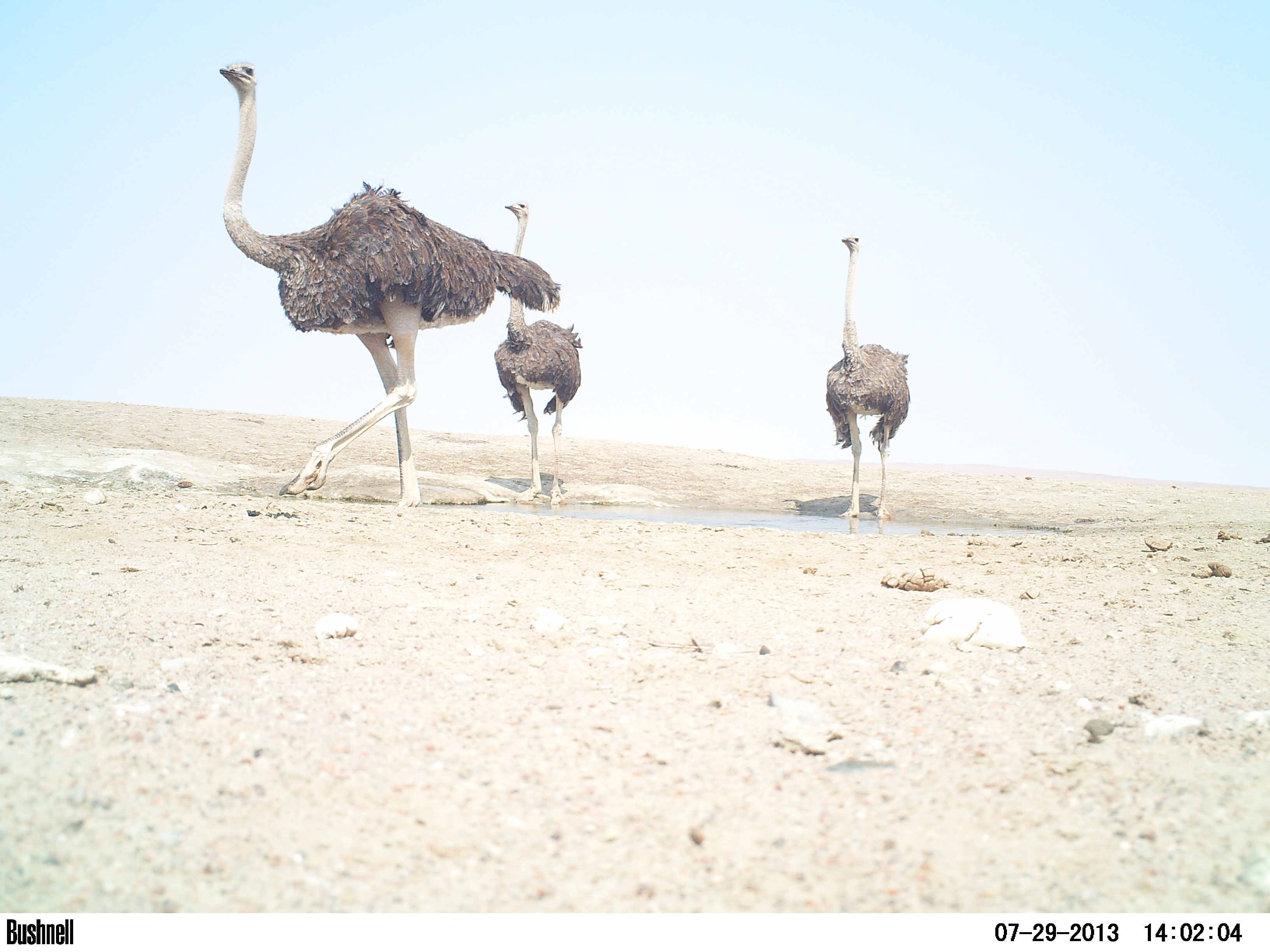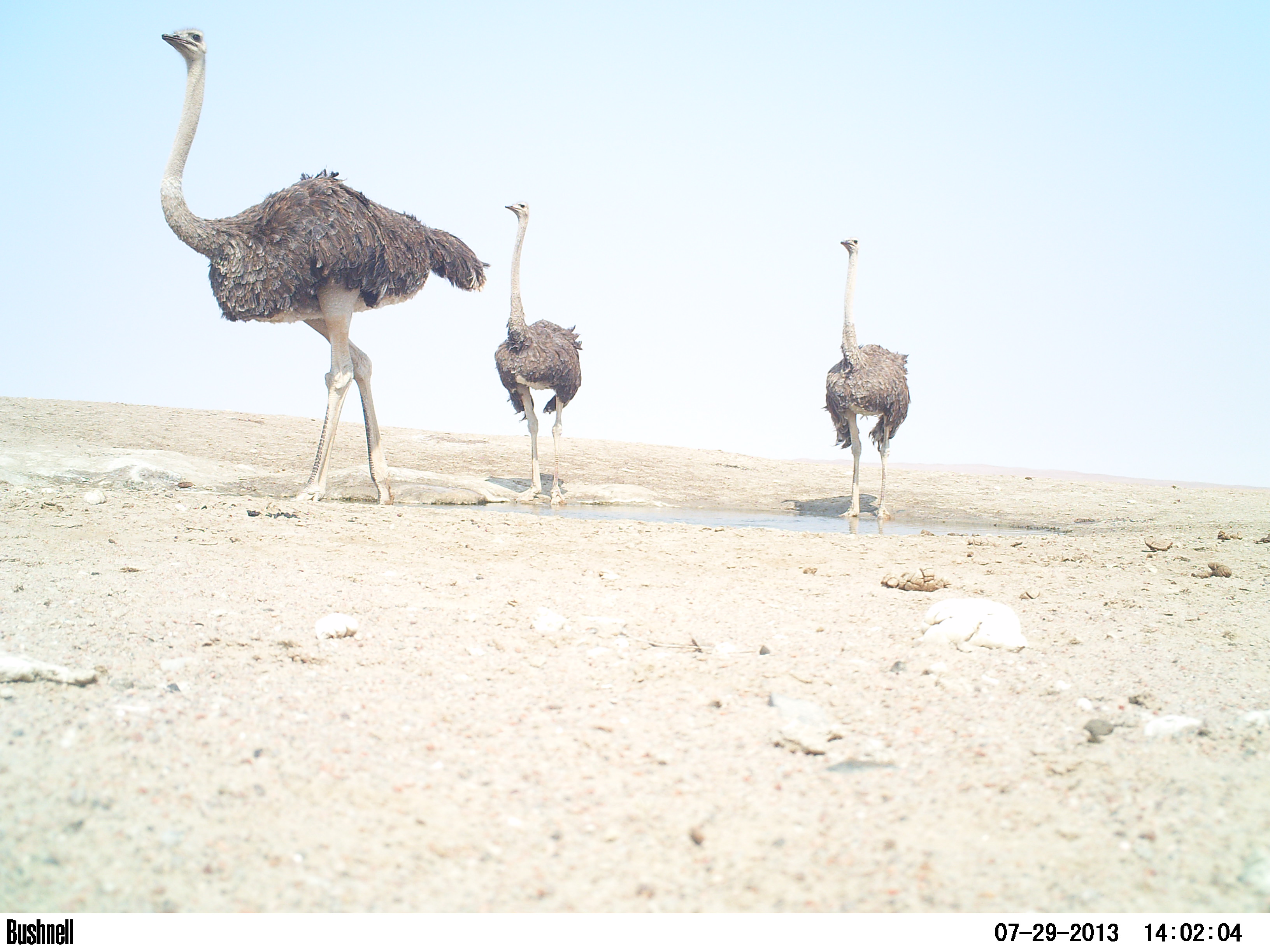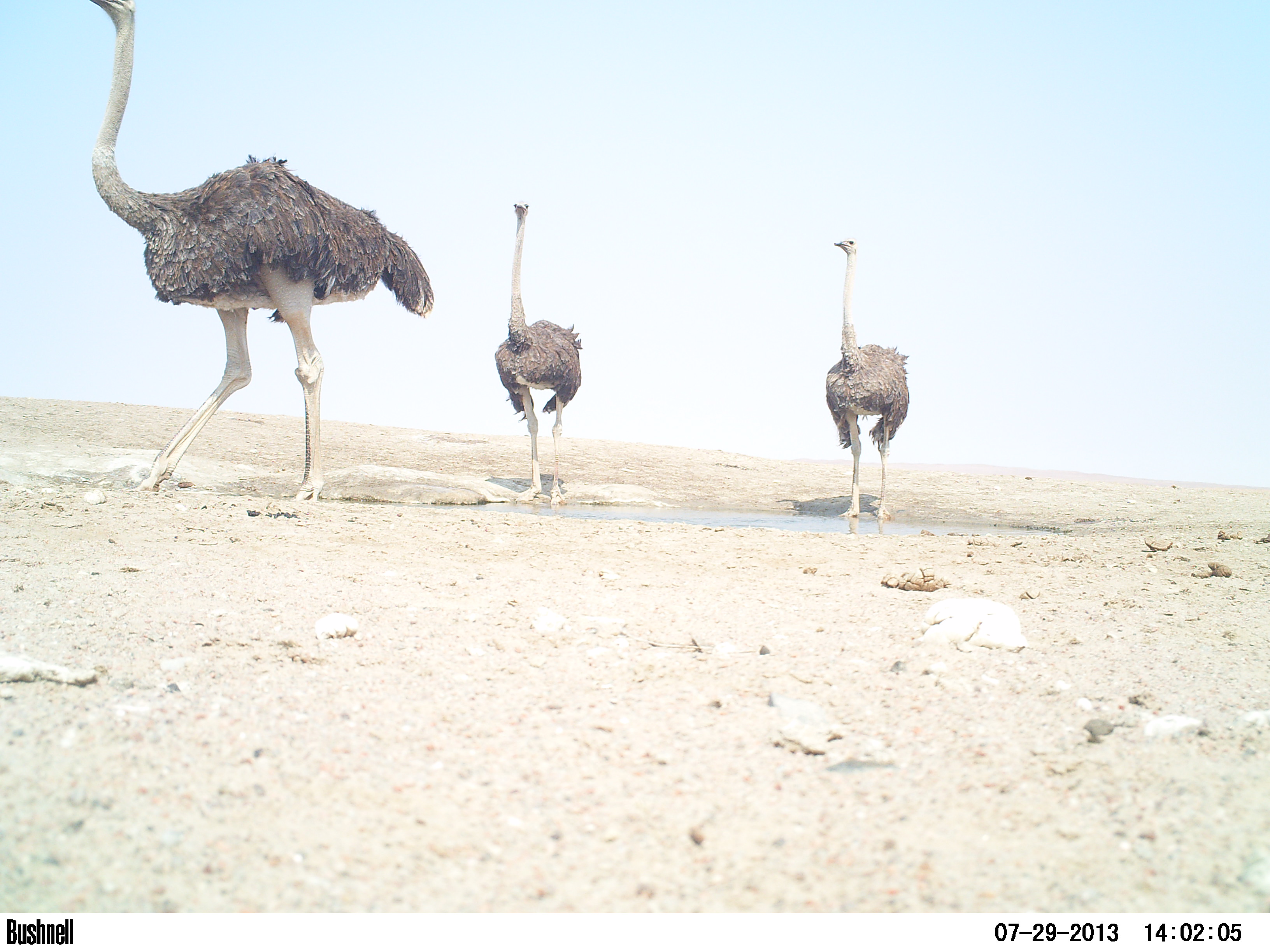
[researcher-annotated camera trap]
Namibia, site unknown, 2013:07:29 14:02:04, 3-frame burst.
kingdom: Animalia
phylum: Chordata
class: Aves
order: Struthioniformes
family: Struthionidae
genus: Struthio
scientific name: Struthio camelus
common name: common ostrich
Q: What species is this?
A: Struthio camelus (common ostrich).